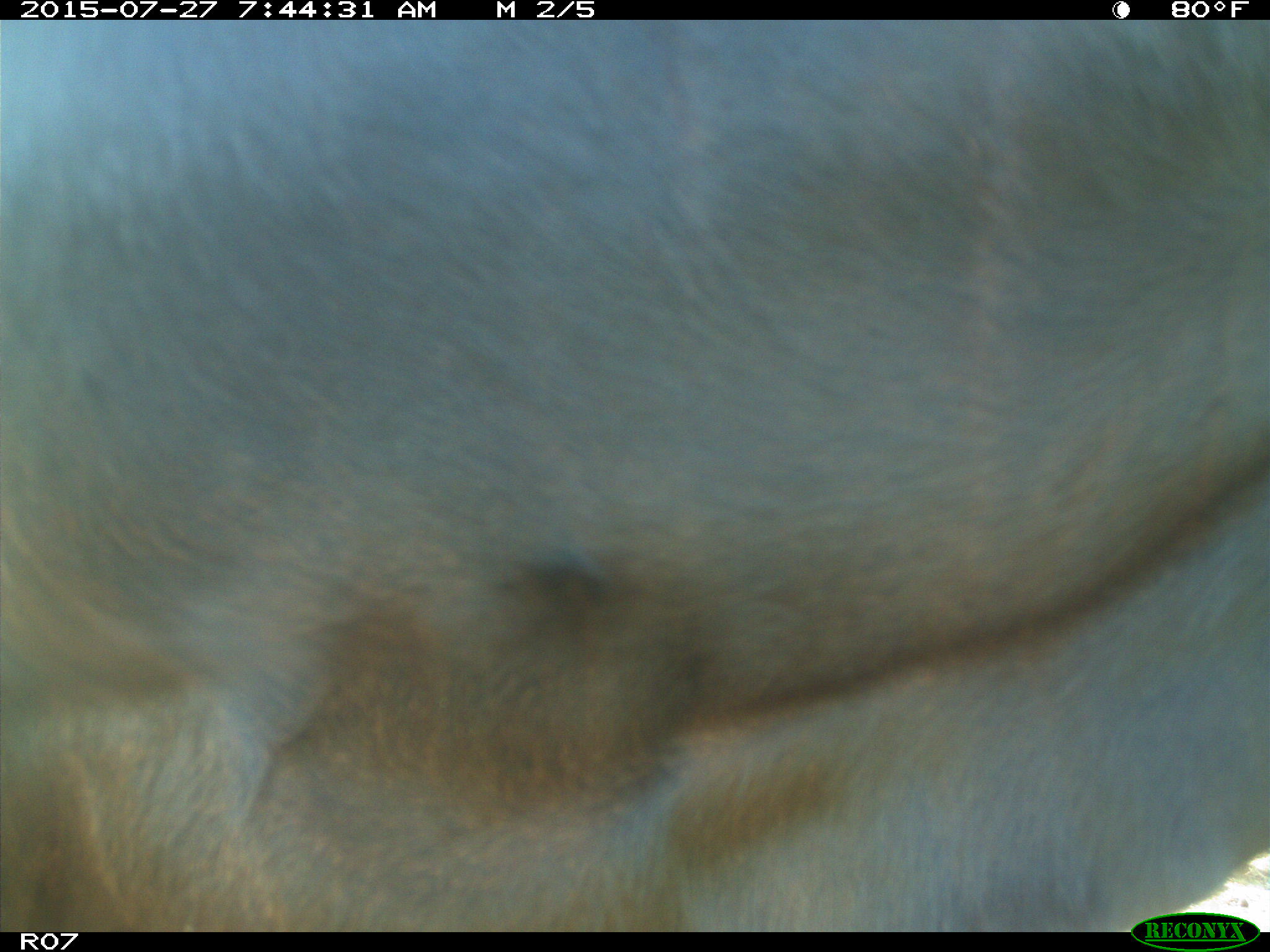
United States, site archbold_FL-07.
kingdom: Animalia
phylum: Chordata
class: Mammalia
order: Artiodactyla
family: Bovidae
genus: Bos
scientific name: Bos taurus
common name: domestic cow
Bos taurus (domestic cow).